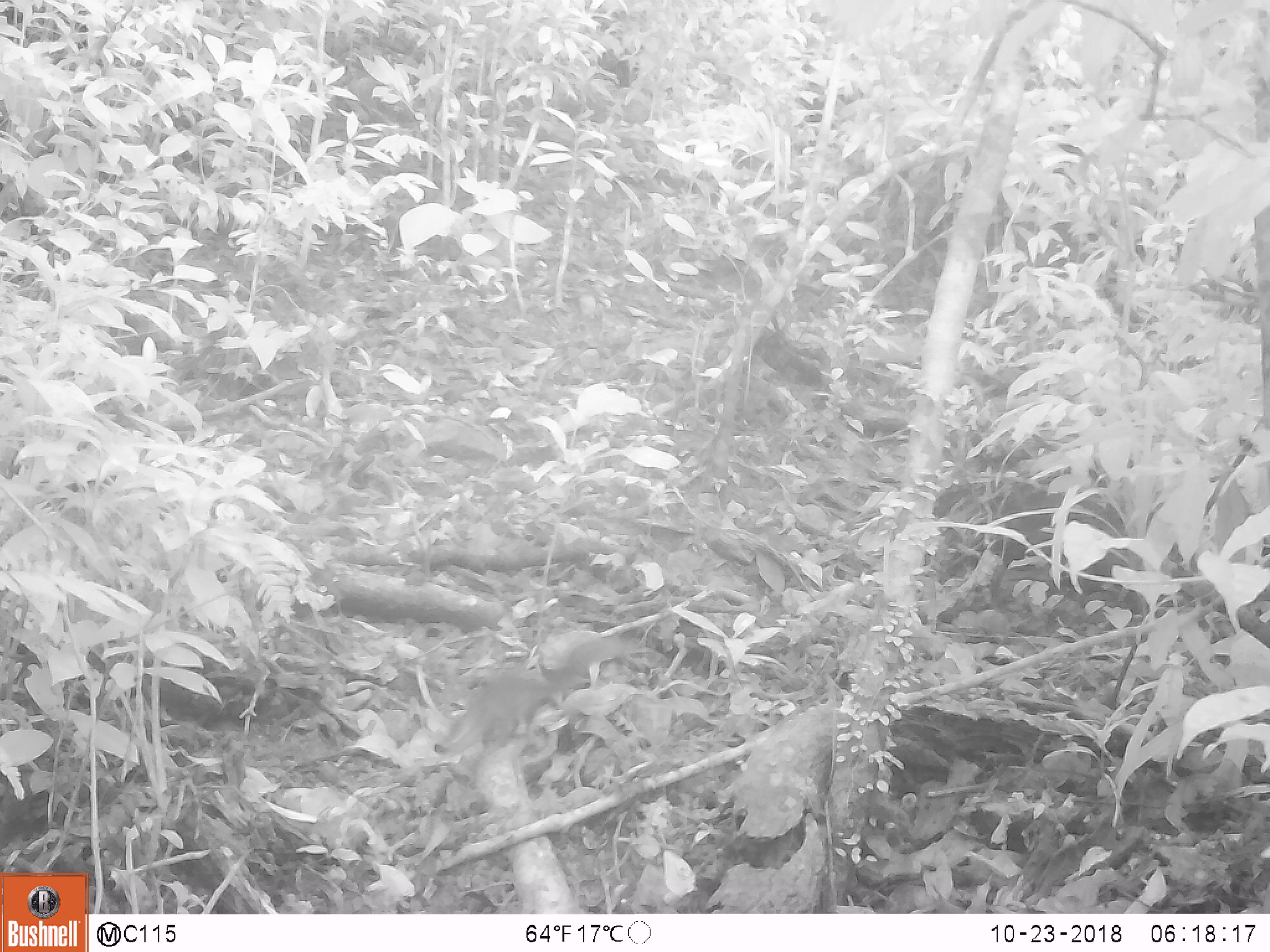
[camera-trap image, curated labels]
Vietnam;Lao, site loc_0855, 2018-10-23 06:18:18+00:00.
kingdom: Animalia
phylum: Chordata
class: Mammalia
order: Rodentia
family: Sciuridae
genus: Dremomys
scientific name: Dremomys rufigenis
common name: red-cheeked squirrel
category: red cheeked squirrel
Red cheeked squirrel (red-cheeked squirrel) (Dremomys rufigenis). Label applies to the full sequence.